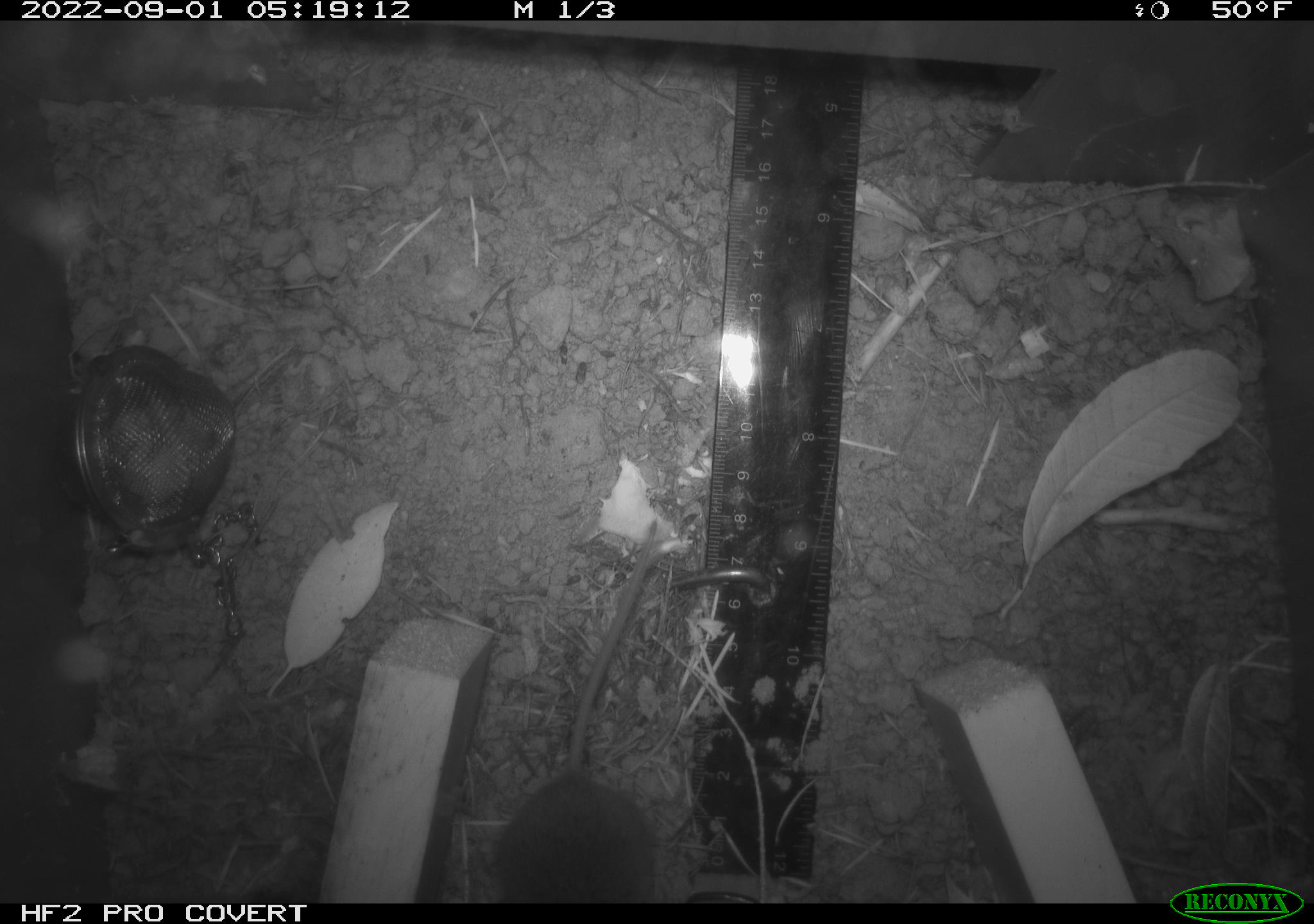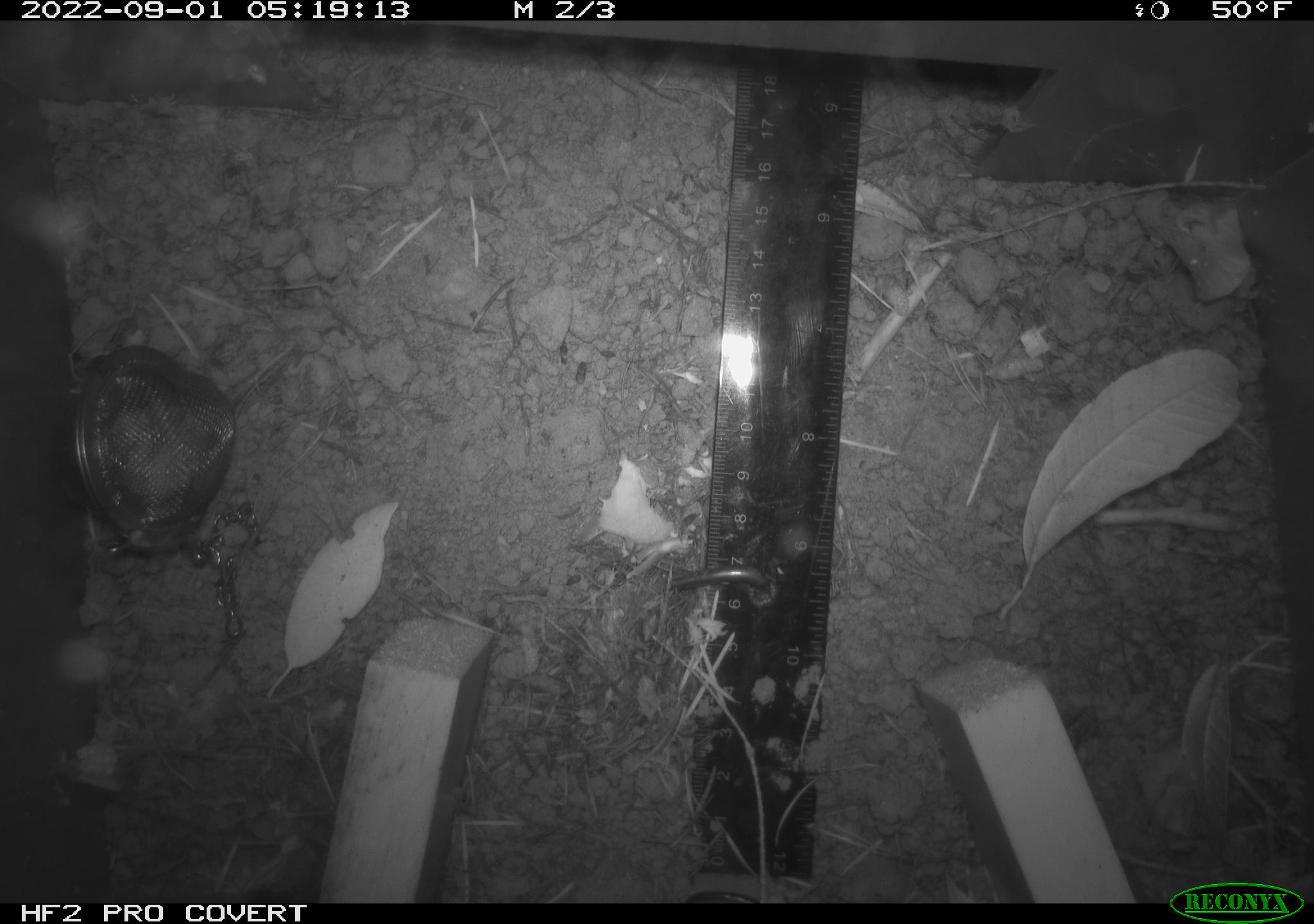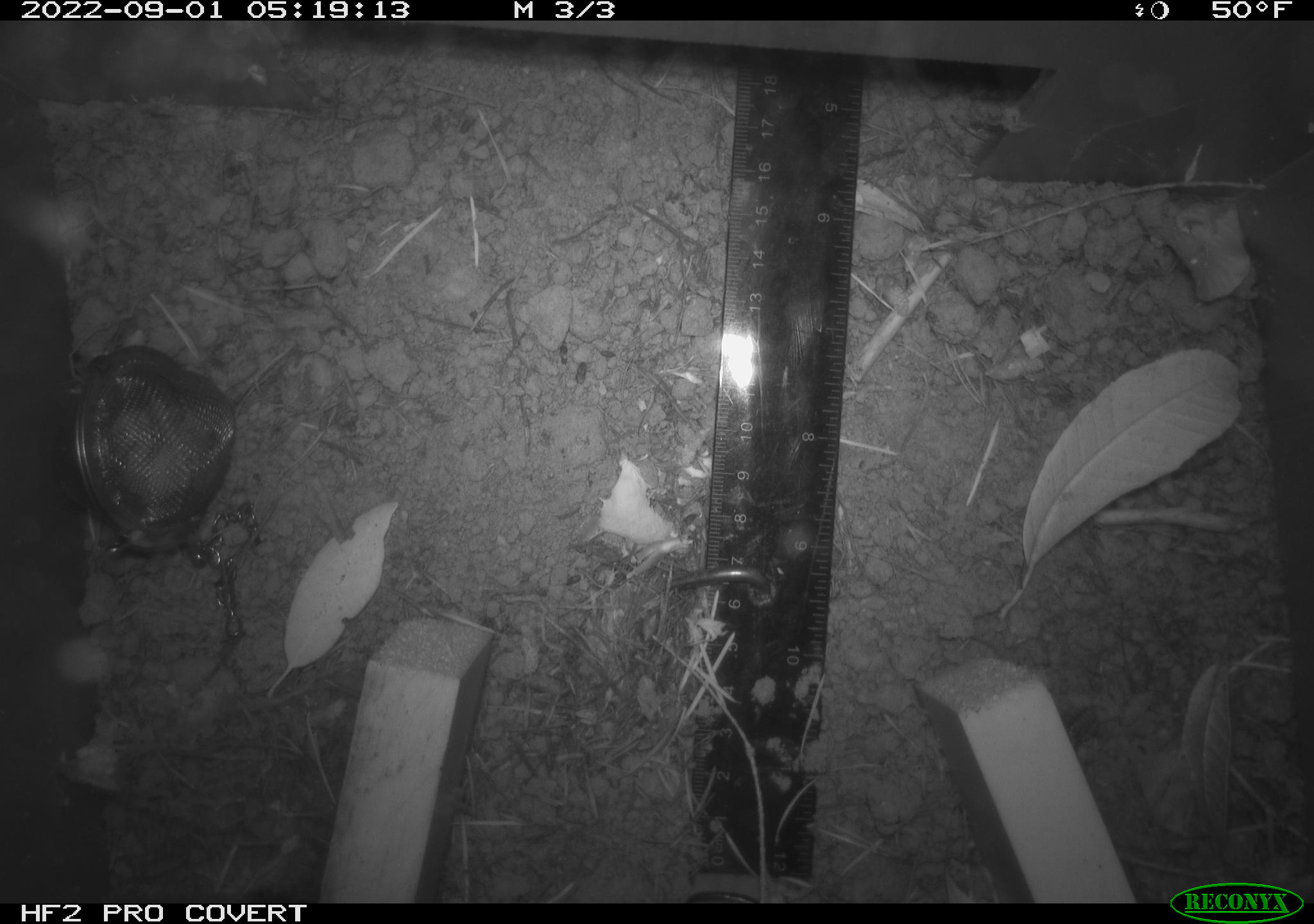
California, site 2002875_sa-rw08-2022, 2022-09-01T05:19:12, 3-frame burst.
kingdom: Animalia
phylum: Chordata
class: Mammalia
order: Rodentia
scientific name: Rodentia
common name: mouse species